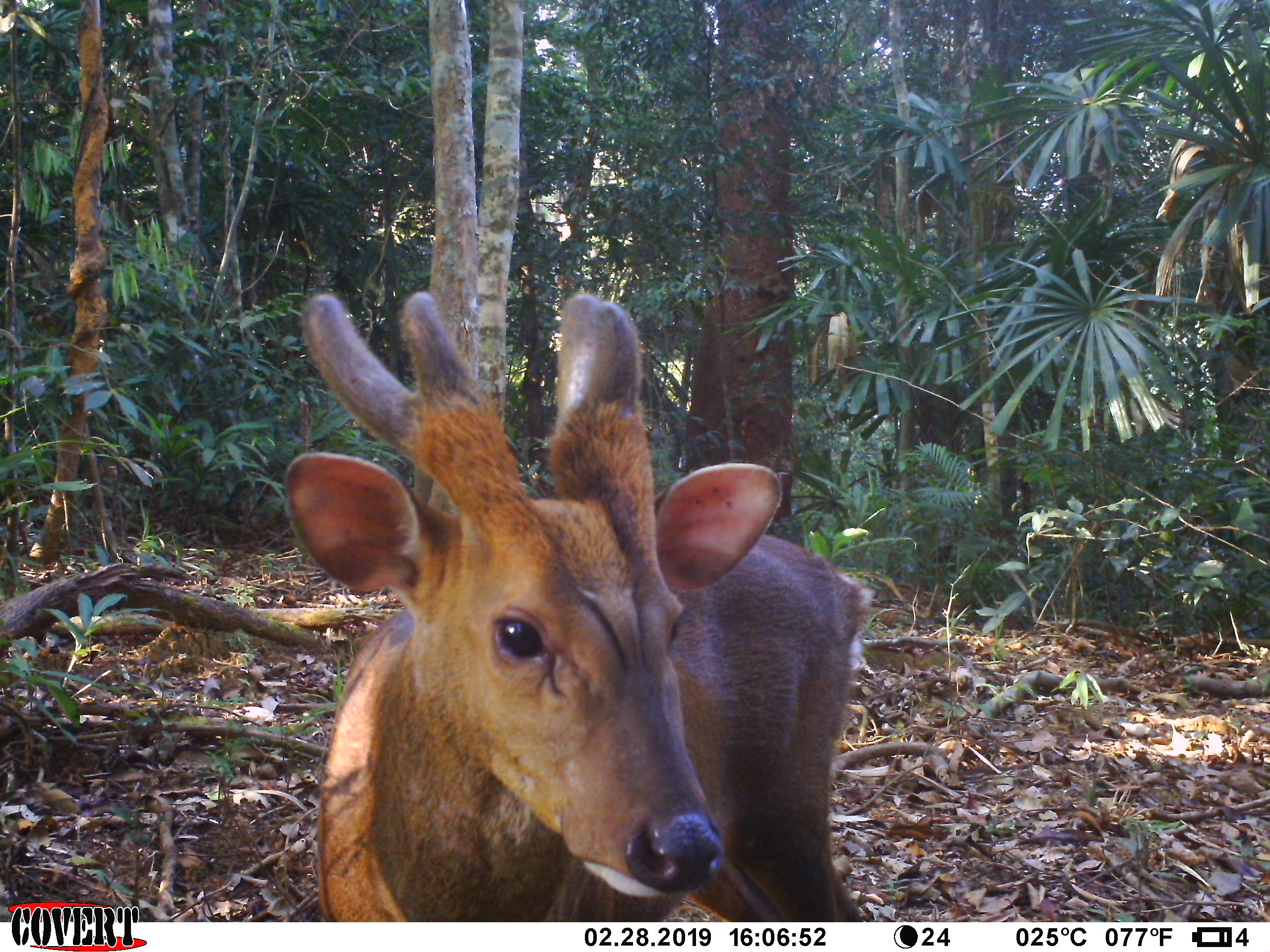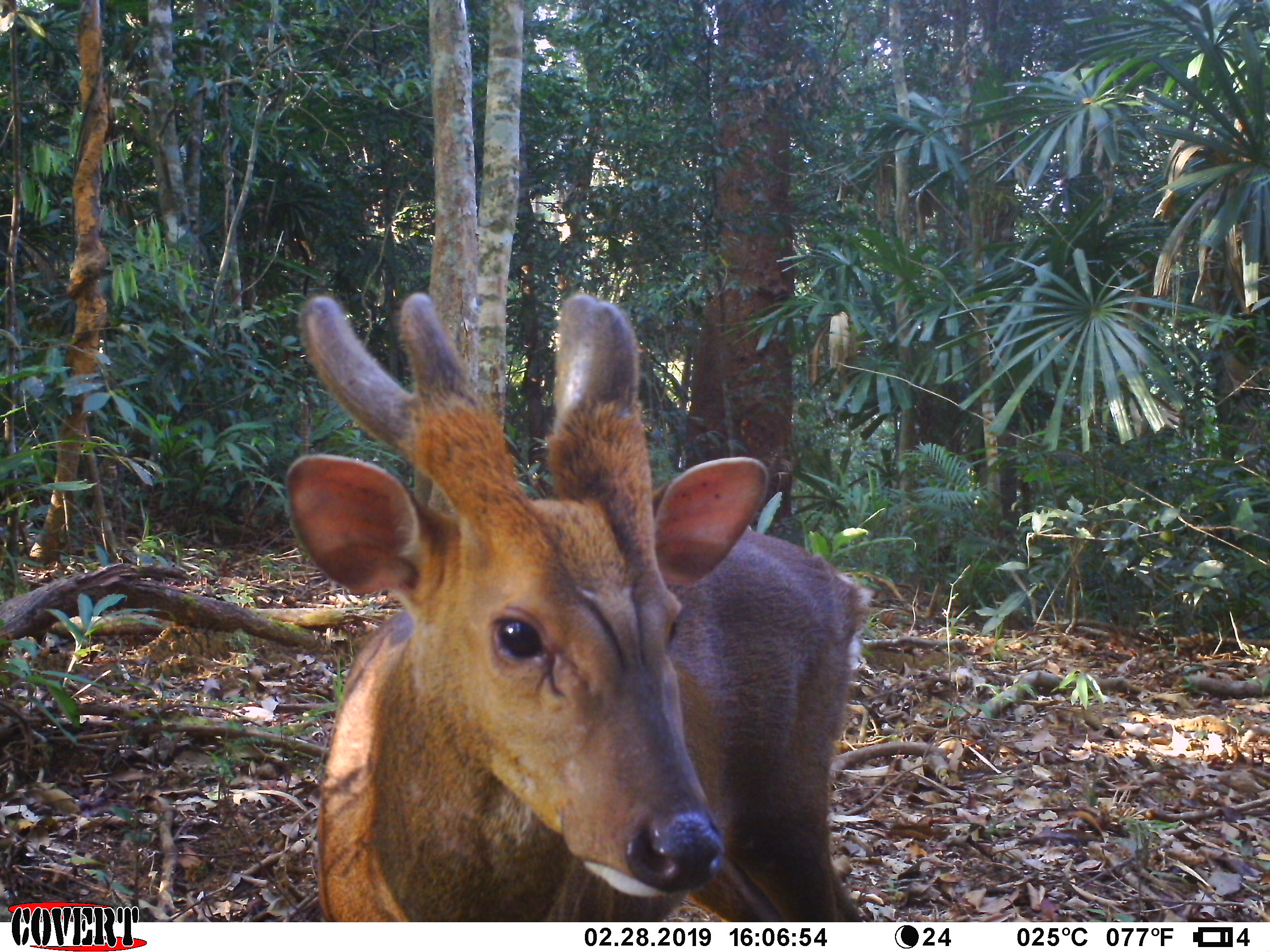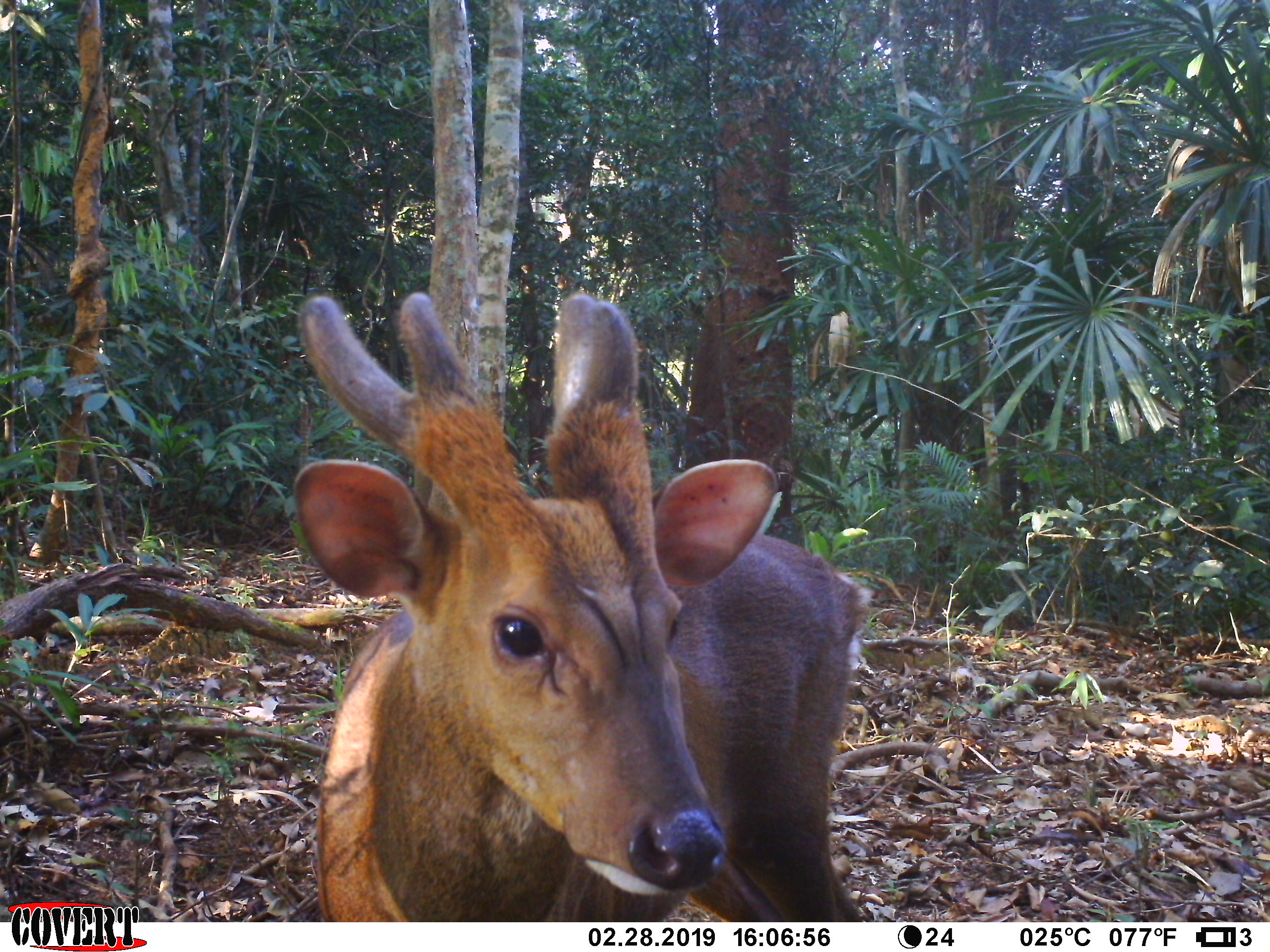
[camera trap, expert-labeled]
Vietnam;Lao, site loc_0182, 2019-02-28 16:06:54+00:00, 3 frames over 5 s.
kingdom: Animalia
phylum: Chordata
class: Mammalia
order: Artiodactyla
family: Cervidae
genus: Muntiacus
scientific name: Muntiacus vuquangensis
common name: large-antlered muntjac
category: large antlered muntjac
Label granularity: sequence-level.